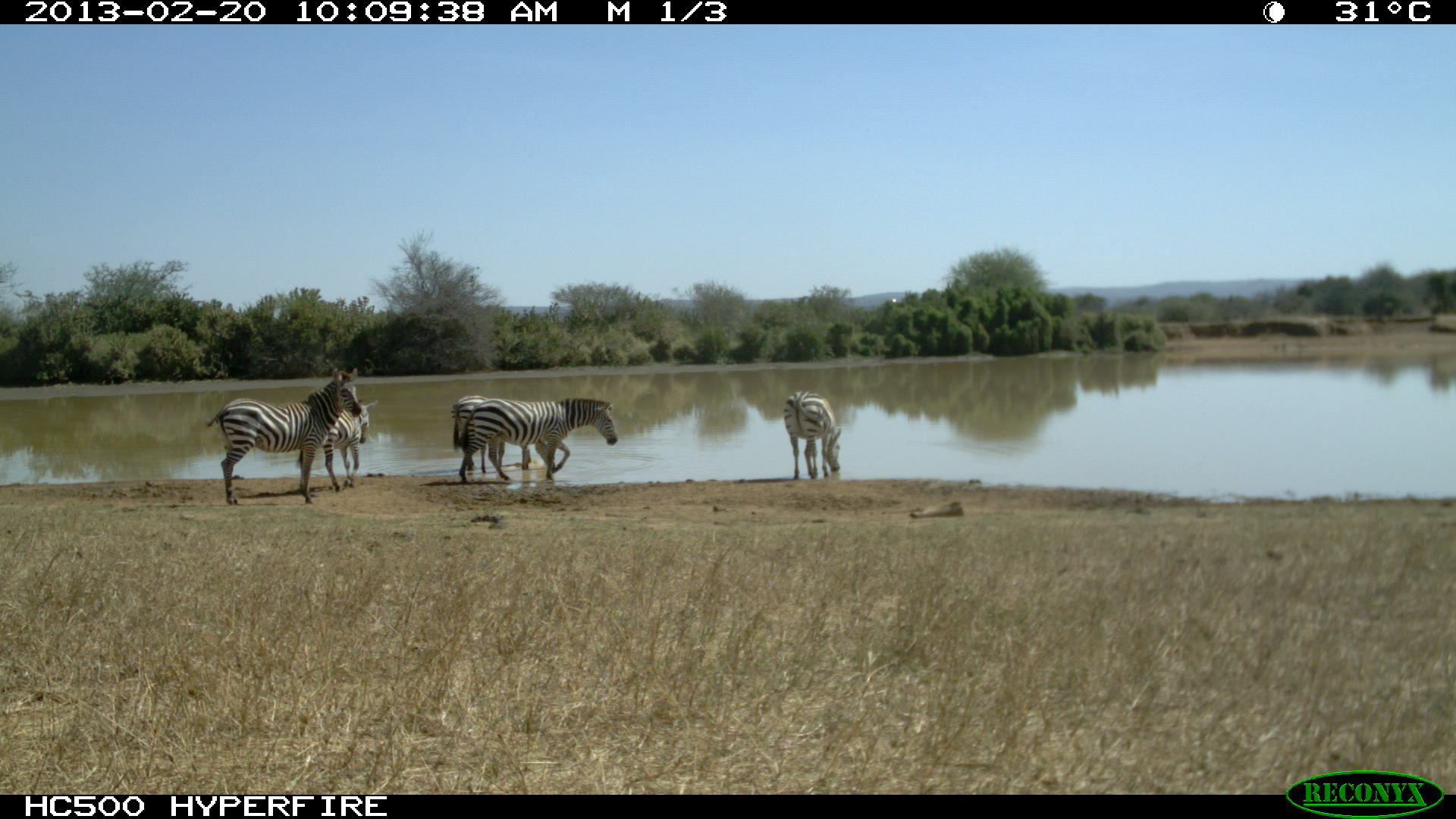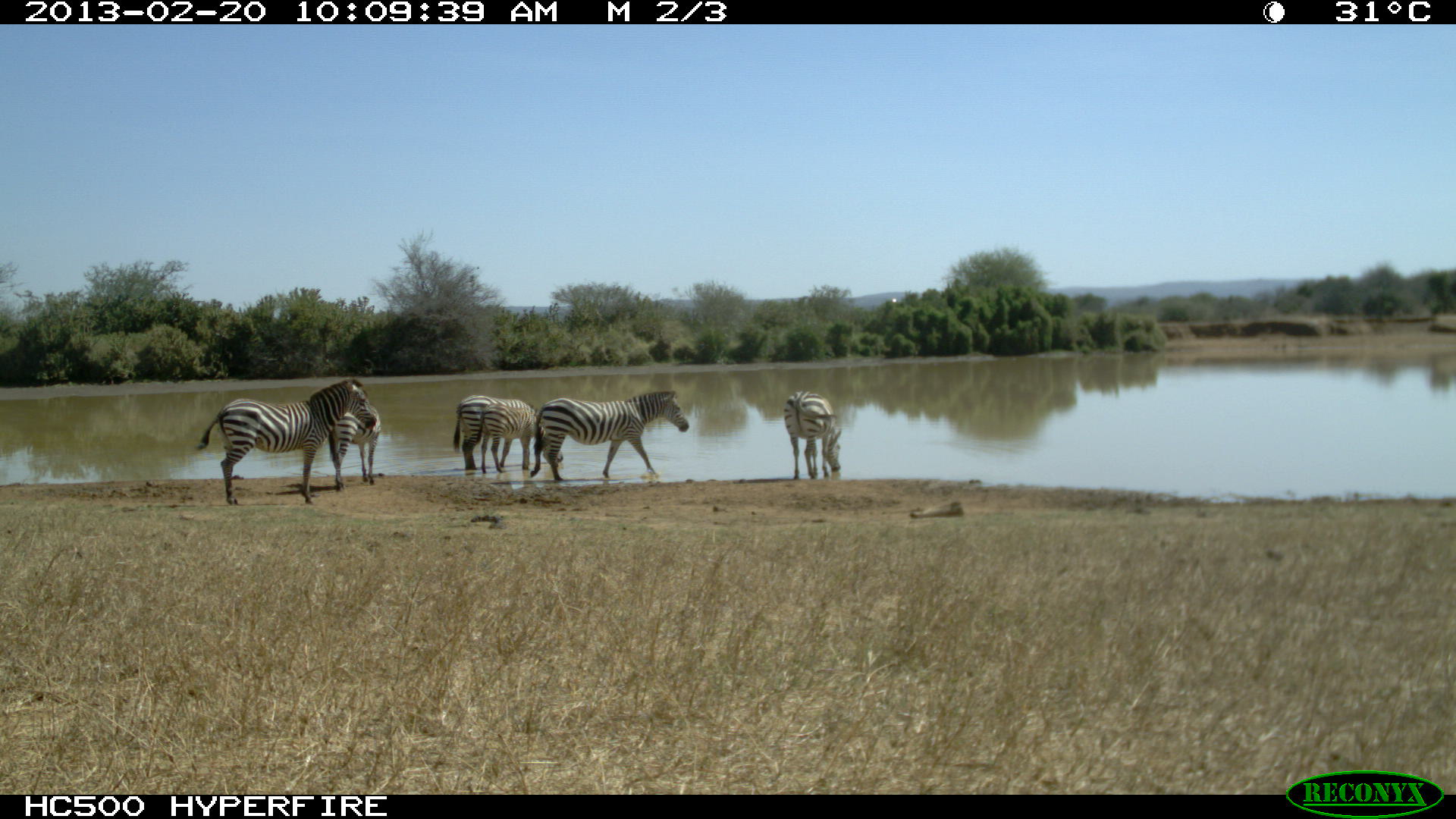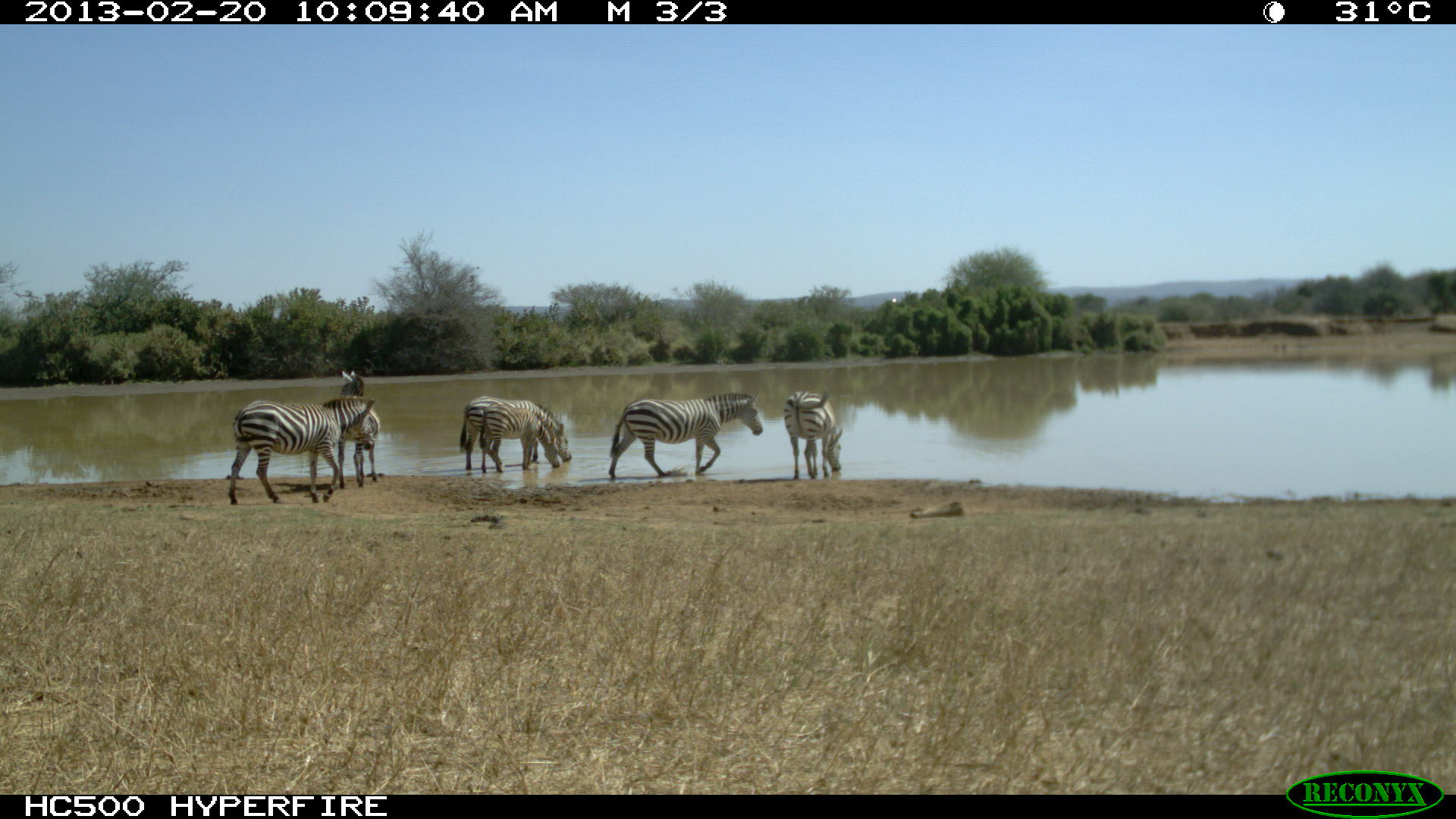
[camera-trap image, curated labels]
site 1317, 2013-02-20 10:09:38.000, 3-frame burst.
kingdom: Animalia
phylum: Chordata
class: Mammalia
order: Perissodactyla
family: Equidae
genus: Equus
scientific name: Equus quagga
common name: plains zebra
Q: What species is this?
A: Equus quagga (plains zebra).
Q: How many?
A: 6.